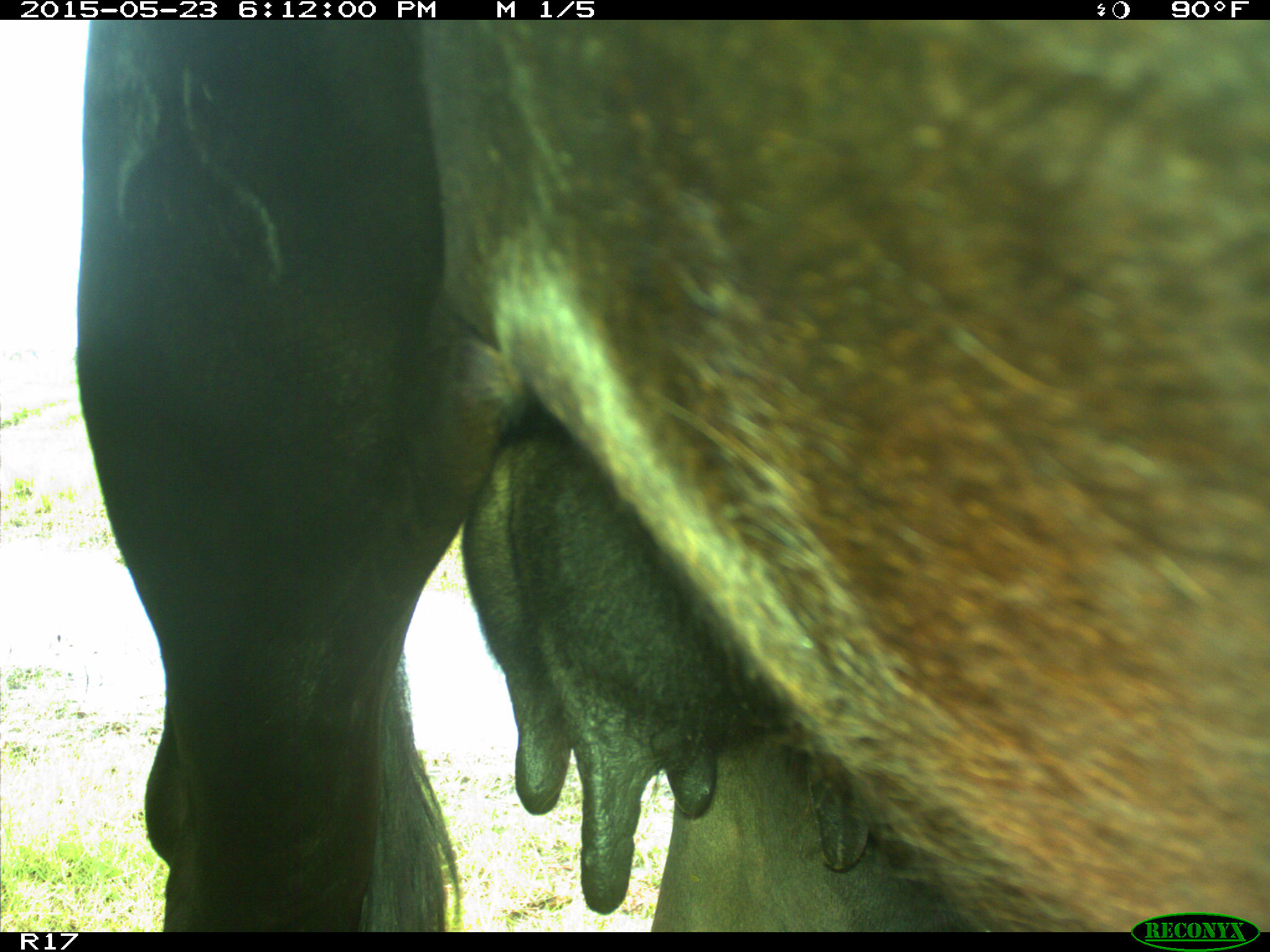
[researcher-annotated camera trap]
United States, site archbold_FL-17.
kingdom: Animalia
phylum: Chordata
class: Mammalia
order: Artiodactyla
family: Bovidae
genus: Bos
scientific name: Bos taurus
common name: domestic cow